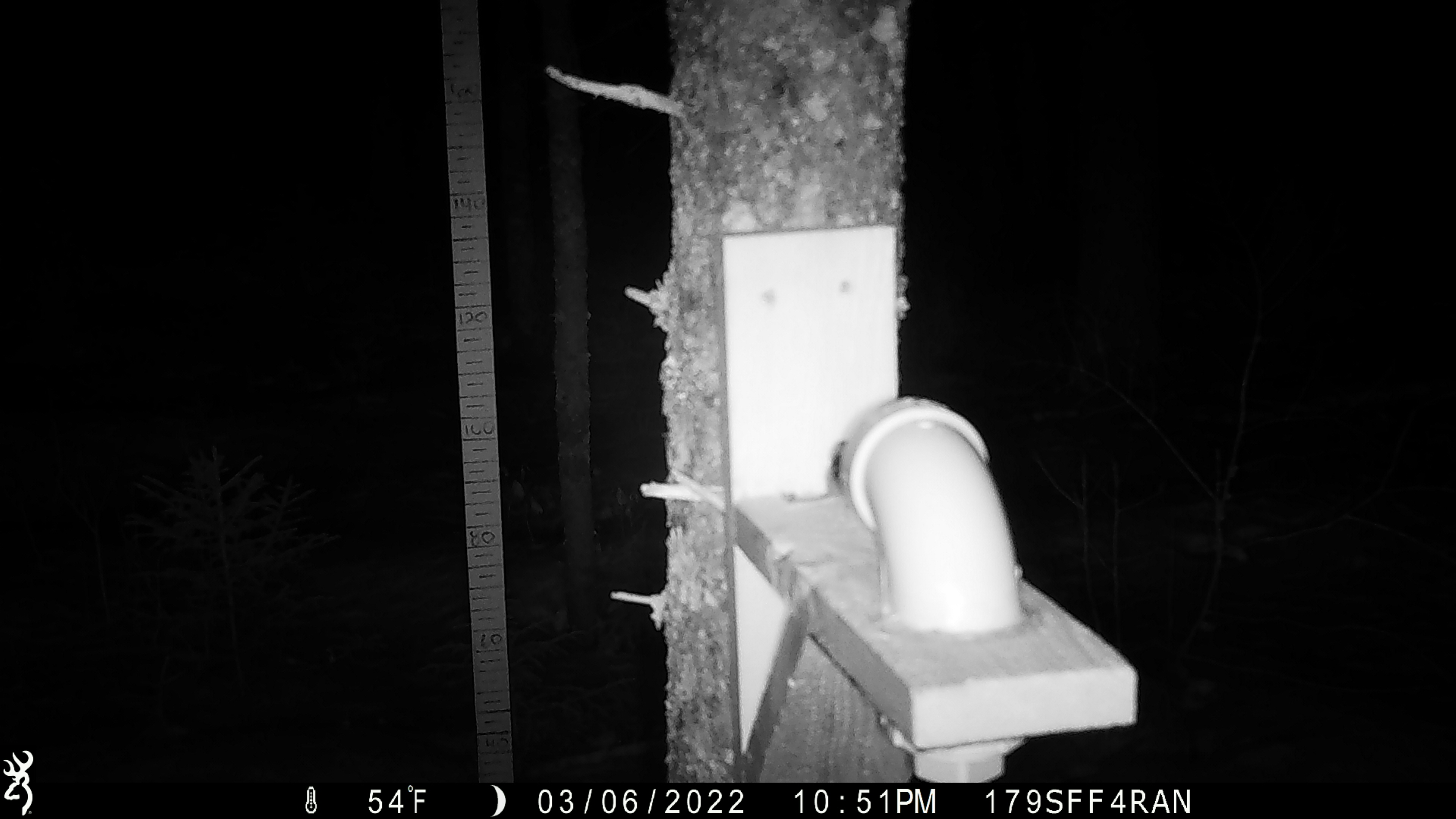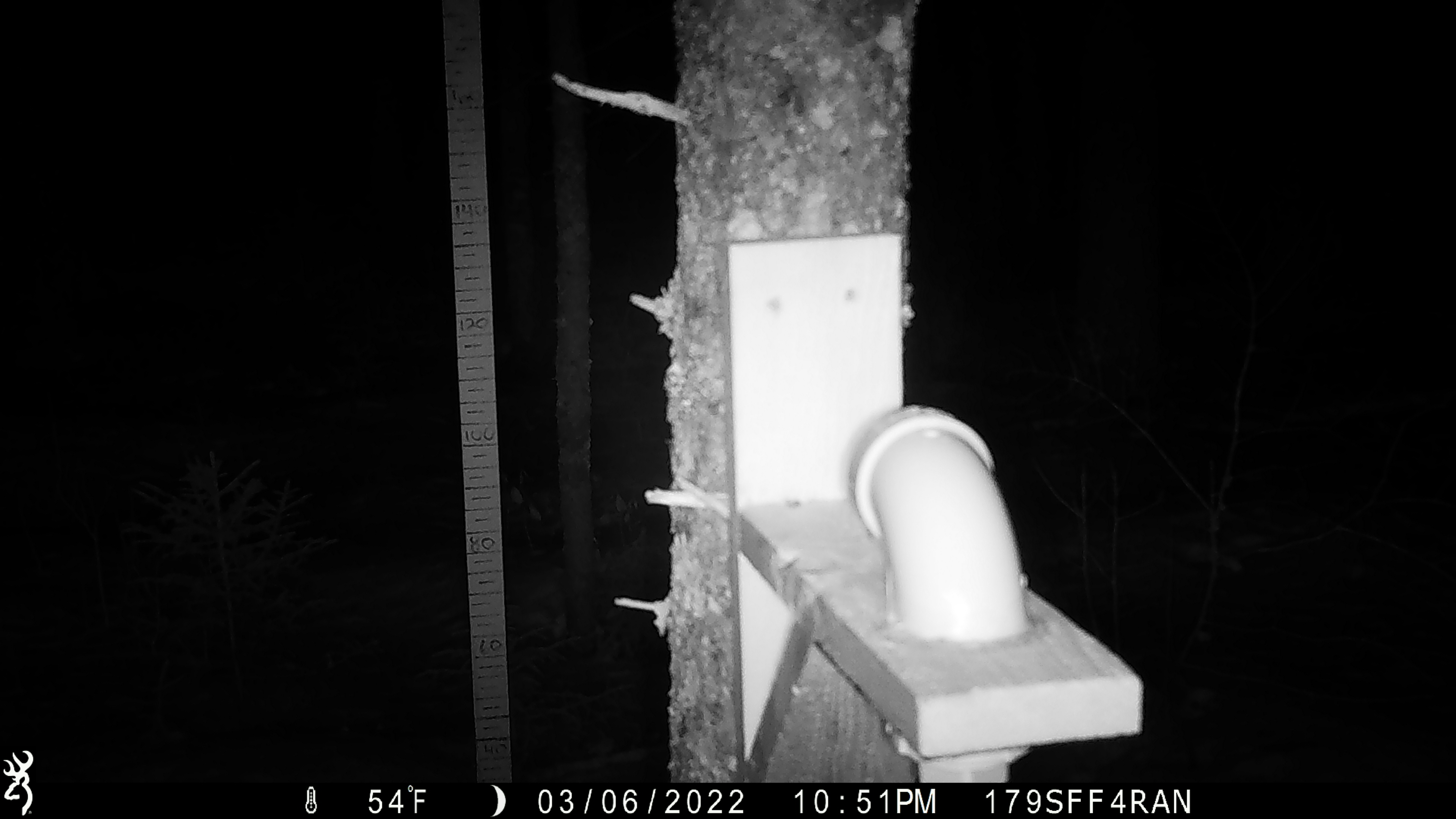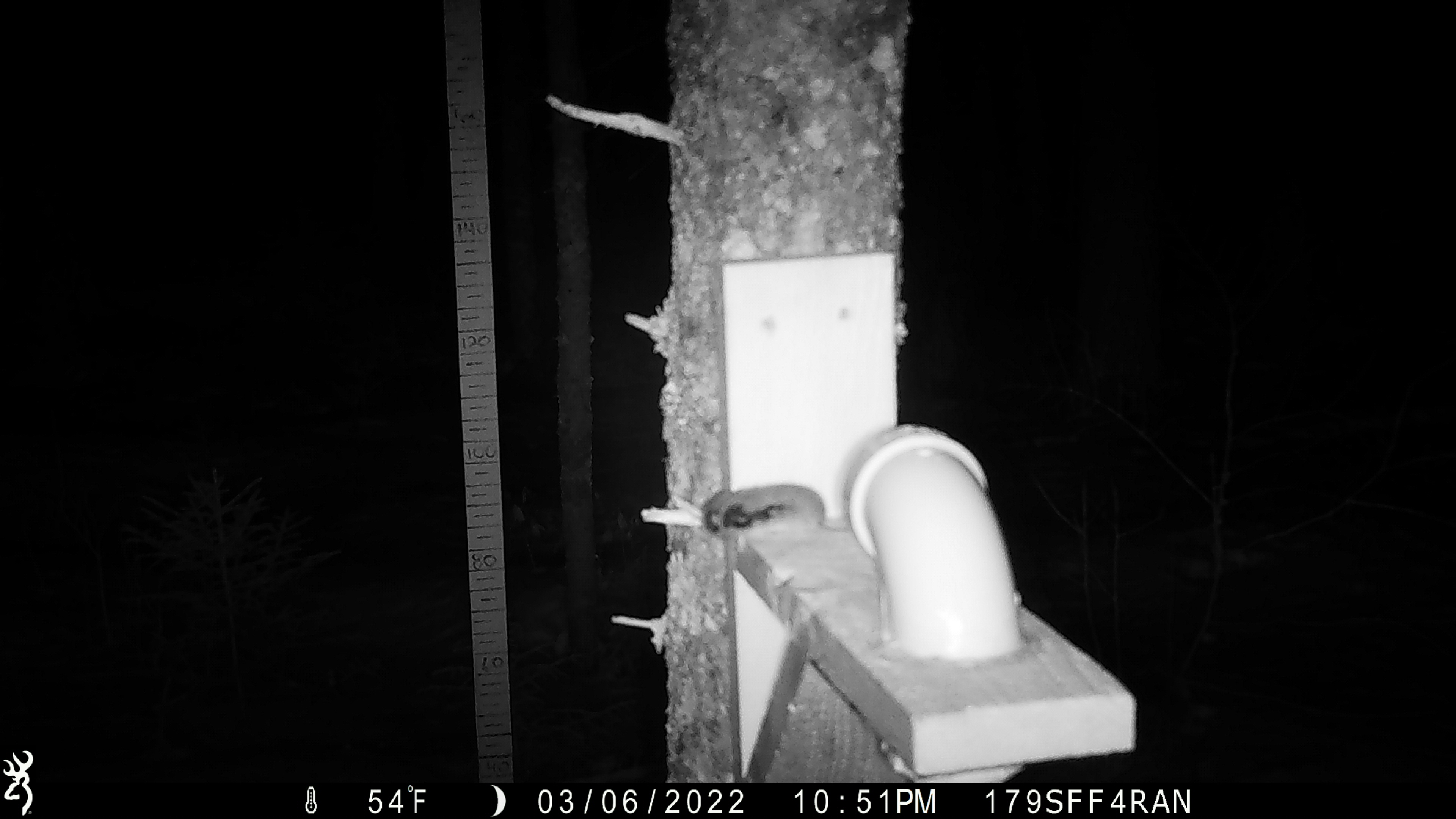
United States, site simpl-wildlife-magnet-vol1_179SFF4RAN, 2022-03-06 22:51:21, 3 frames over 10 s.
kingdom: Animalia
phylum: Chordata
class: Mammalia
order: Rodentia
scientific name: Rodentia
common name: mouse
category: mouse sp.